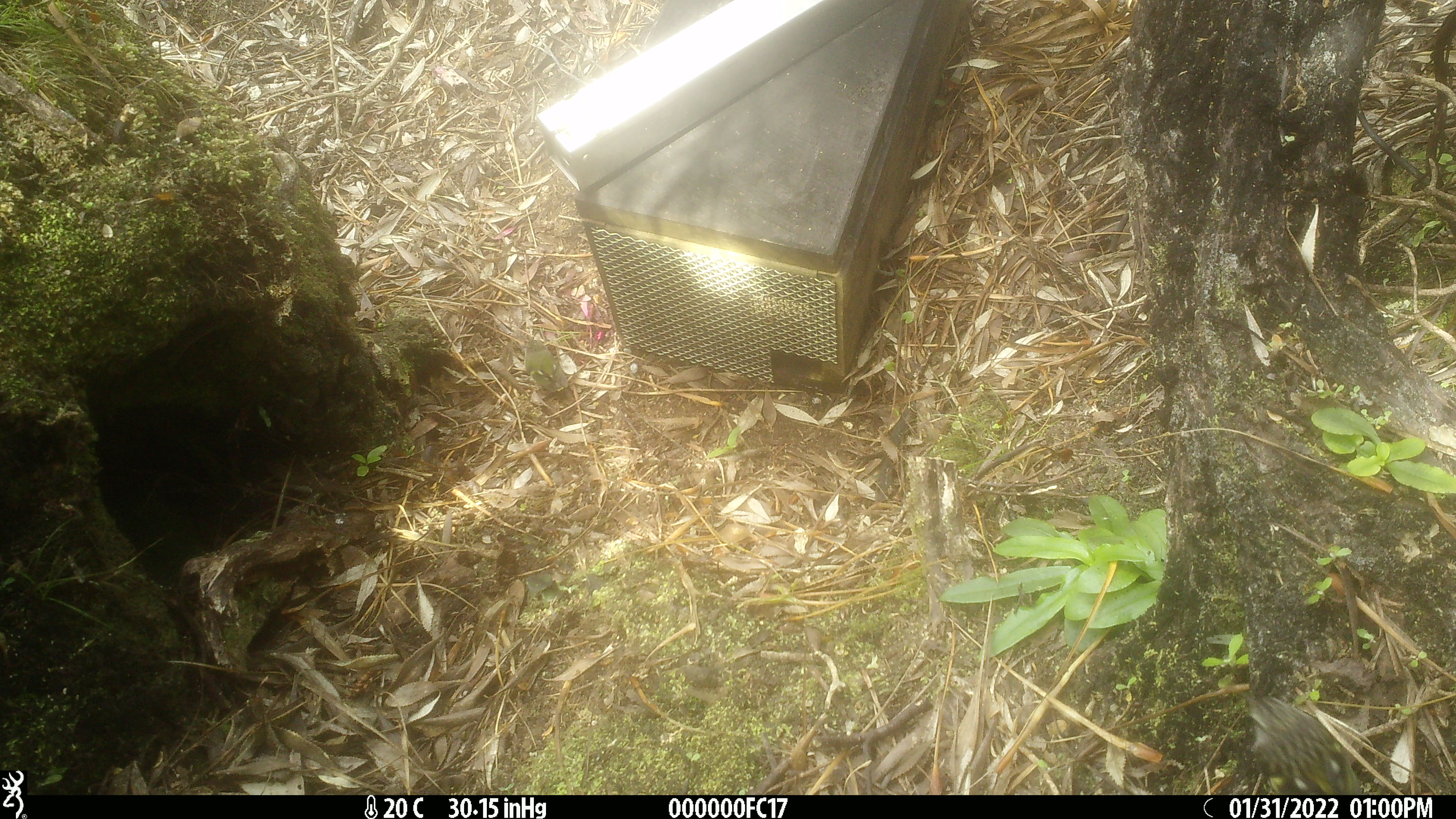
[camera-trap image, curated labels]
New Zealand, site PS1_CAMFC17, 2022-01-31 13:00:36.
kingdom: Animalia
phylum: Chordata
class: Aves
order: Passeriformes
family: Acanthisittidae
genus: Acanthisitta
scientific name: Acanthisitta chloris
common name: rifleman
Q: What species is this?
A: Rifleman (Acanthisitta chloris).